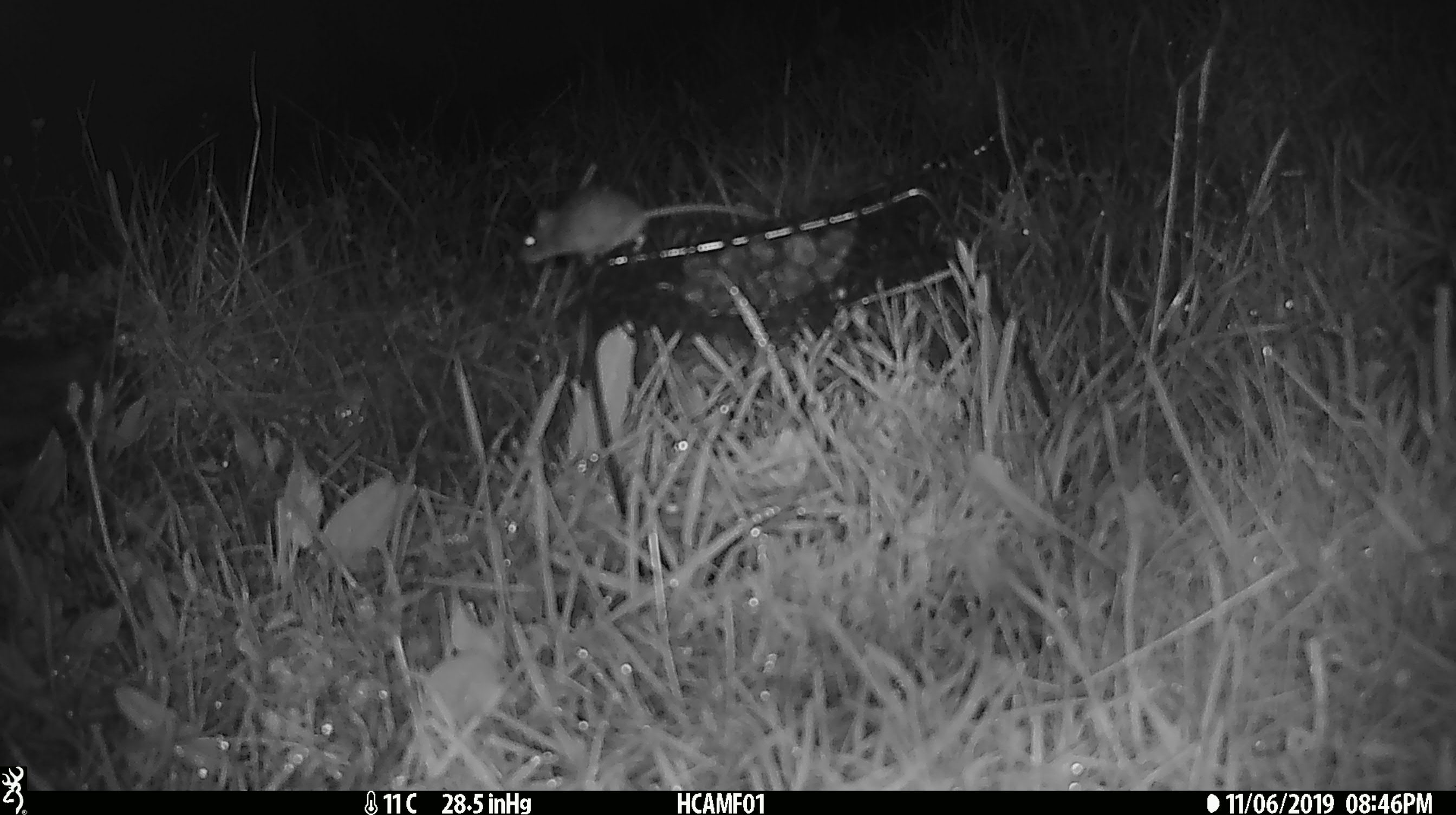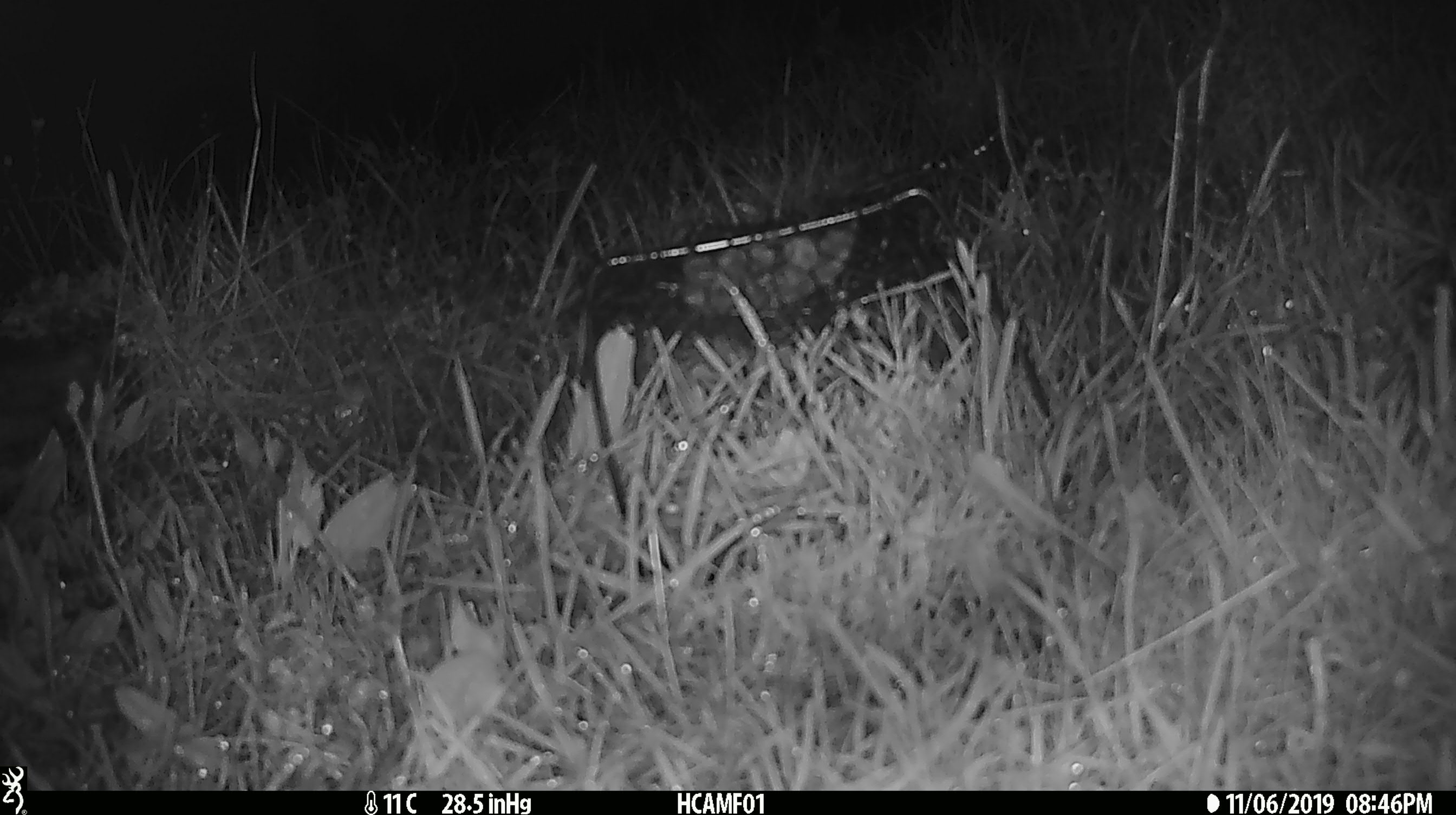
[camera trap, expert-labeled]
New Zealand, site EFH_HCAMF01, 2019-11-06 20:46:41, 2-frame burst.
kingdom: Animalia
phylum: Chordata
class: Mammalia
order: Rodentia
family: Muridae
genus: Mus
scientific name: Mus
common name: mouse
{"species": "mouse (Mus)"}